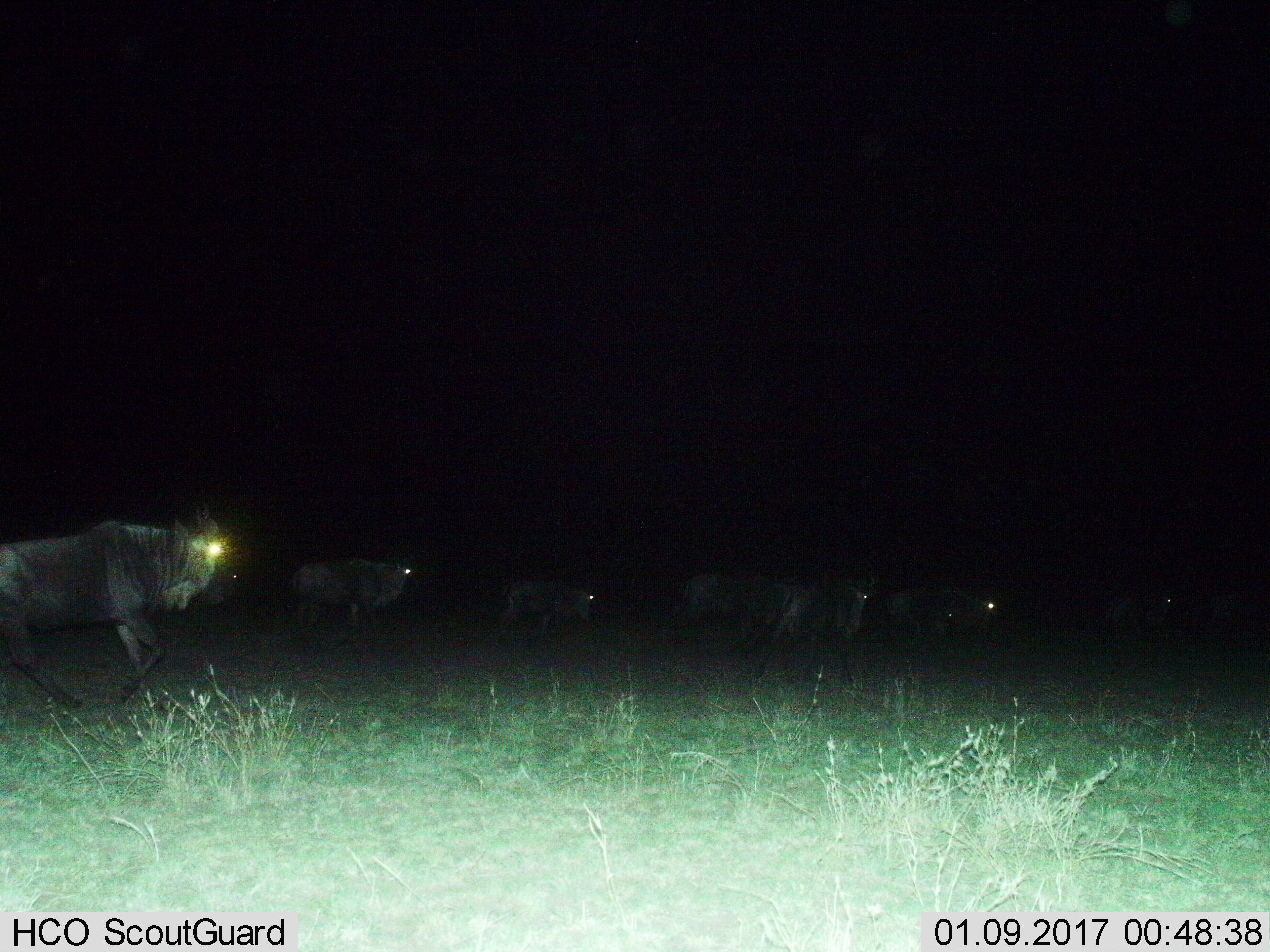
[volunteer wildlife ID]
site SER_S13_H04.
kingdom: Animalia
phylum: Chordata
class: Mammalia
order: Artiodactyla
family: Bovidae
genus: Connochaetes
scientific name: Connochaetes taurinus taurinus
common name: blue wildebeest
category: wildebeestblue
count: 7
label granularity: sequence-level